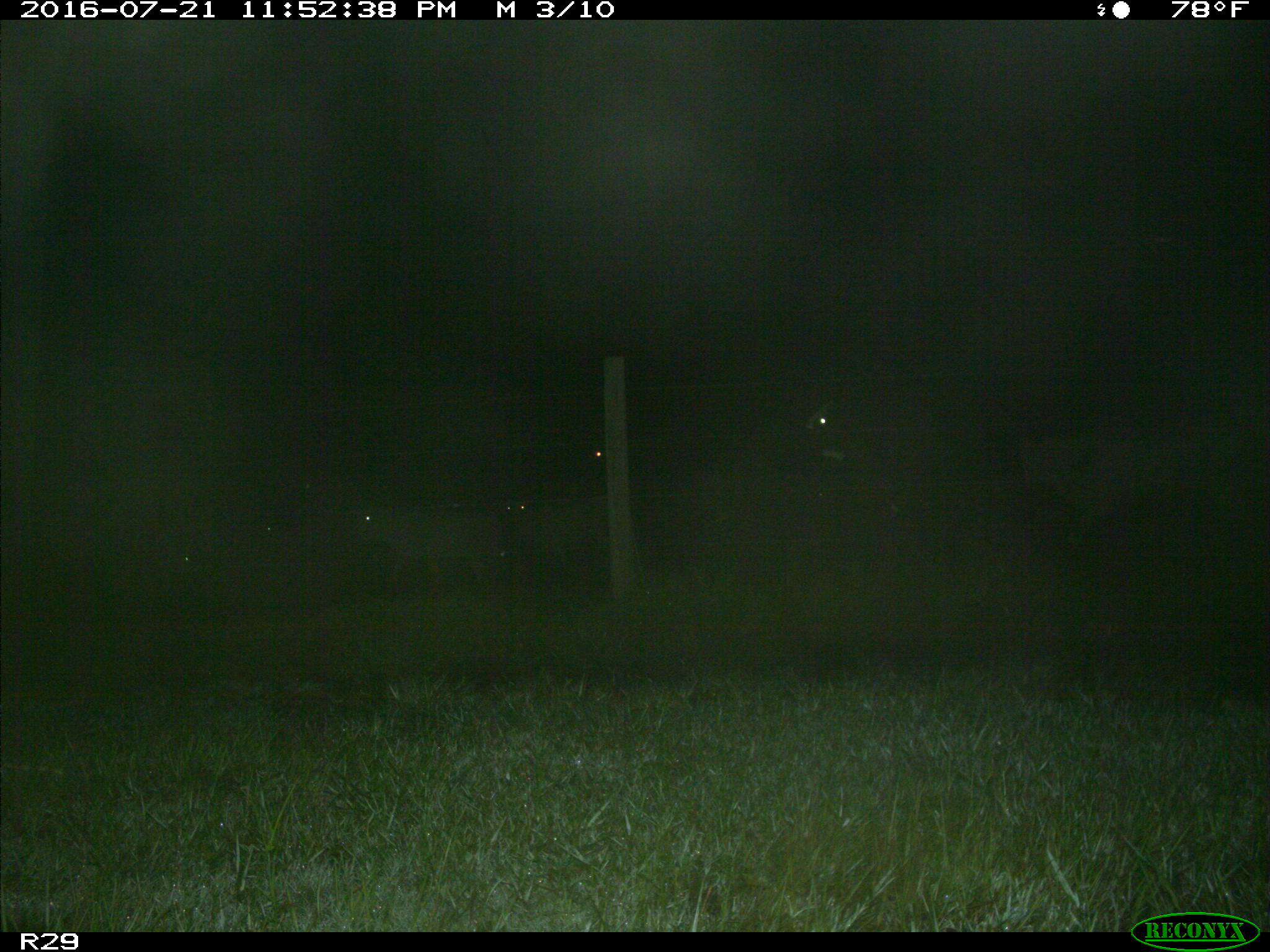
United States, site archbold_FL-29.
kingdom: Animalia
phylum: Chordata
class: Mammalia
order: Artiodactyla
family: Bovidae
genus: Bos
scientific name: Bos taurus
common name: domestic cow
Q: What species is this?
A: Bos taurus (domestic cow).